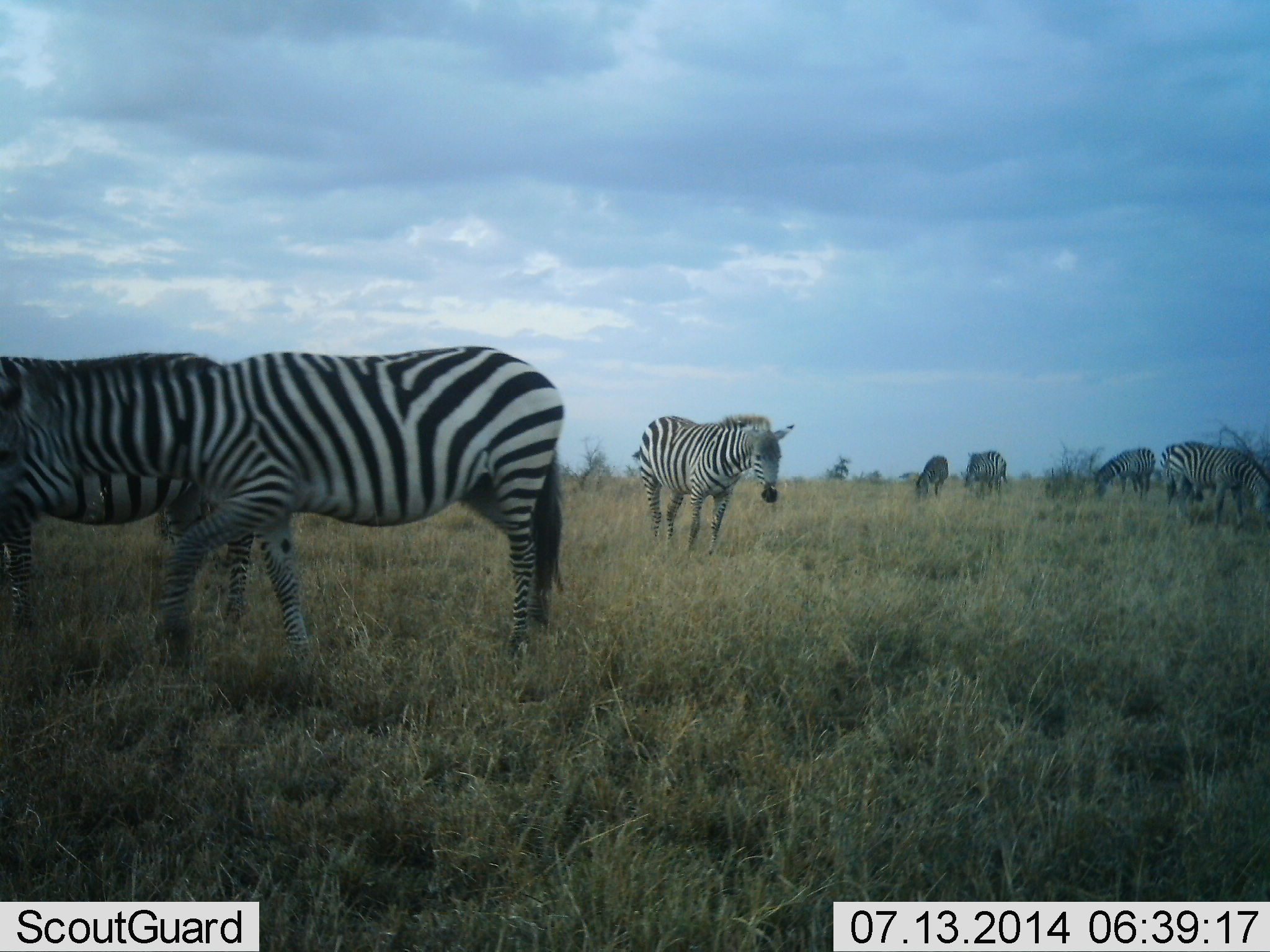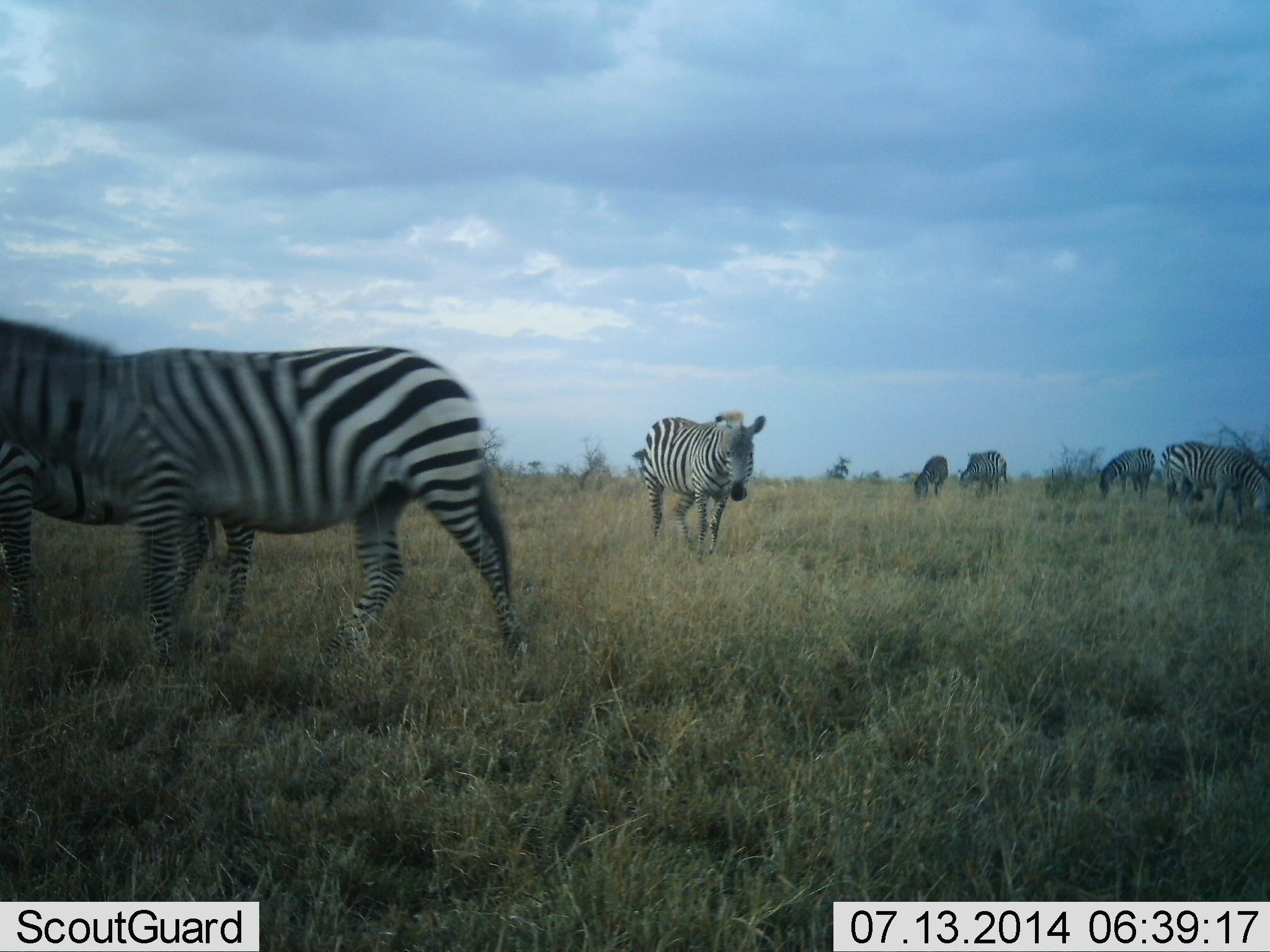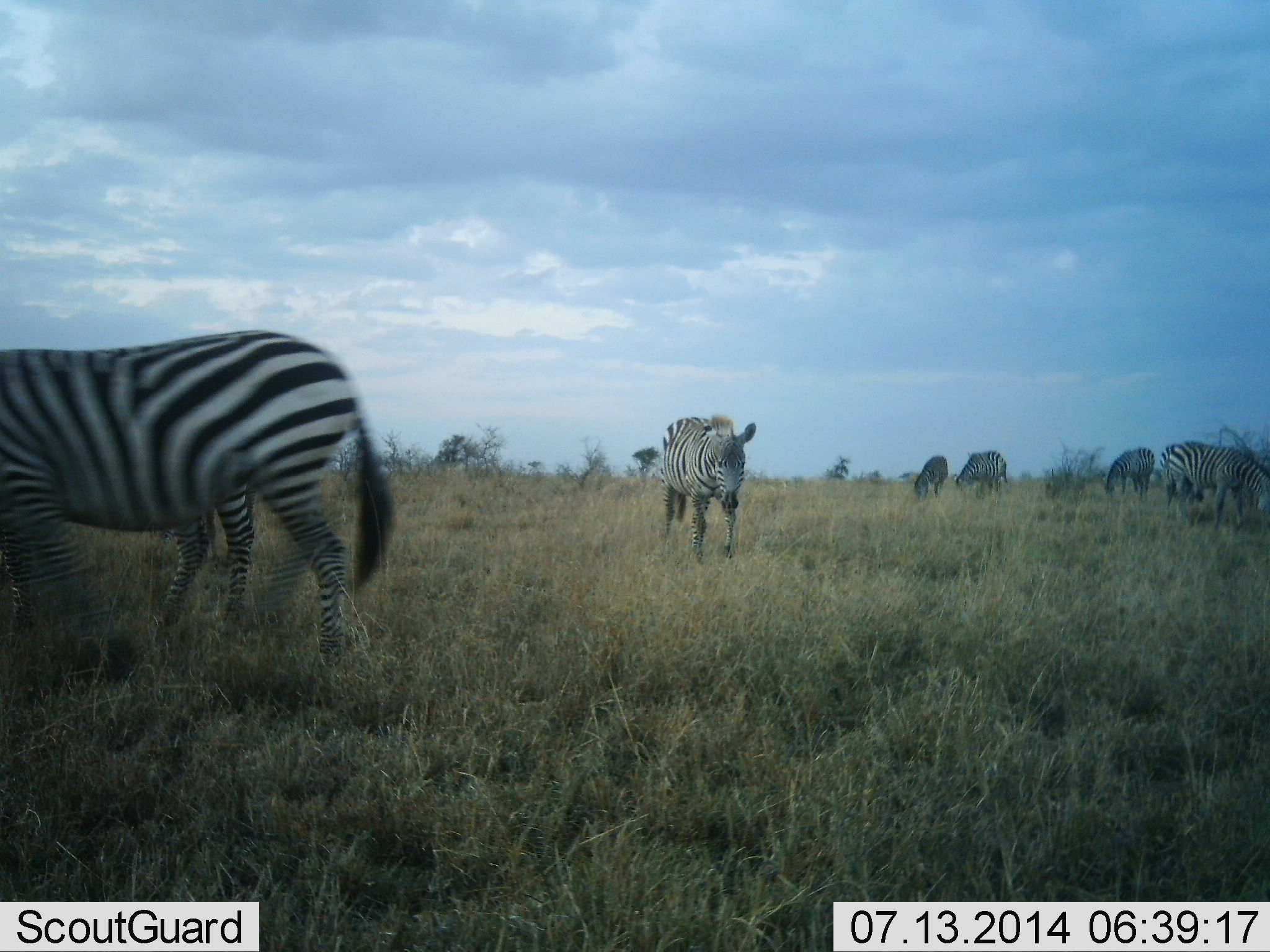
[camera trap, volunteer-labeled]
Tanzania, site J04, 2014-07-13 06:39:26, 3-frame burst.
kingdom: Animalia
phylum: Chordata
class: Mammalia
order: Perissodactyla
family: Equidae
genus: Equus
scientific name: Equus quagga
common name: plains zebra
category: zebra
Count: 8.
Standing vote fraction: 80%.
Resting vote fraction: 0%.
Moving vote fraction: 90%.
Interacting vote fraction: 10%.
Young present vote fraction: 0%.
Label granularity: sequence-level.